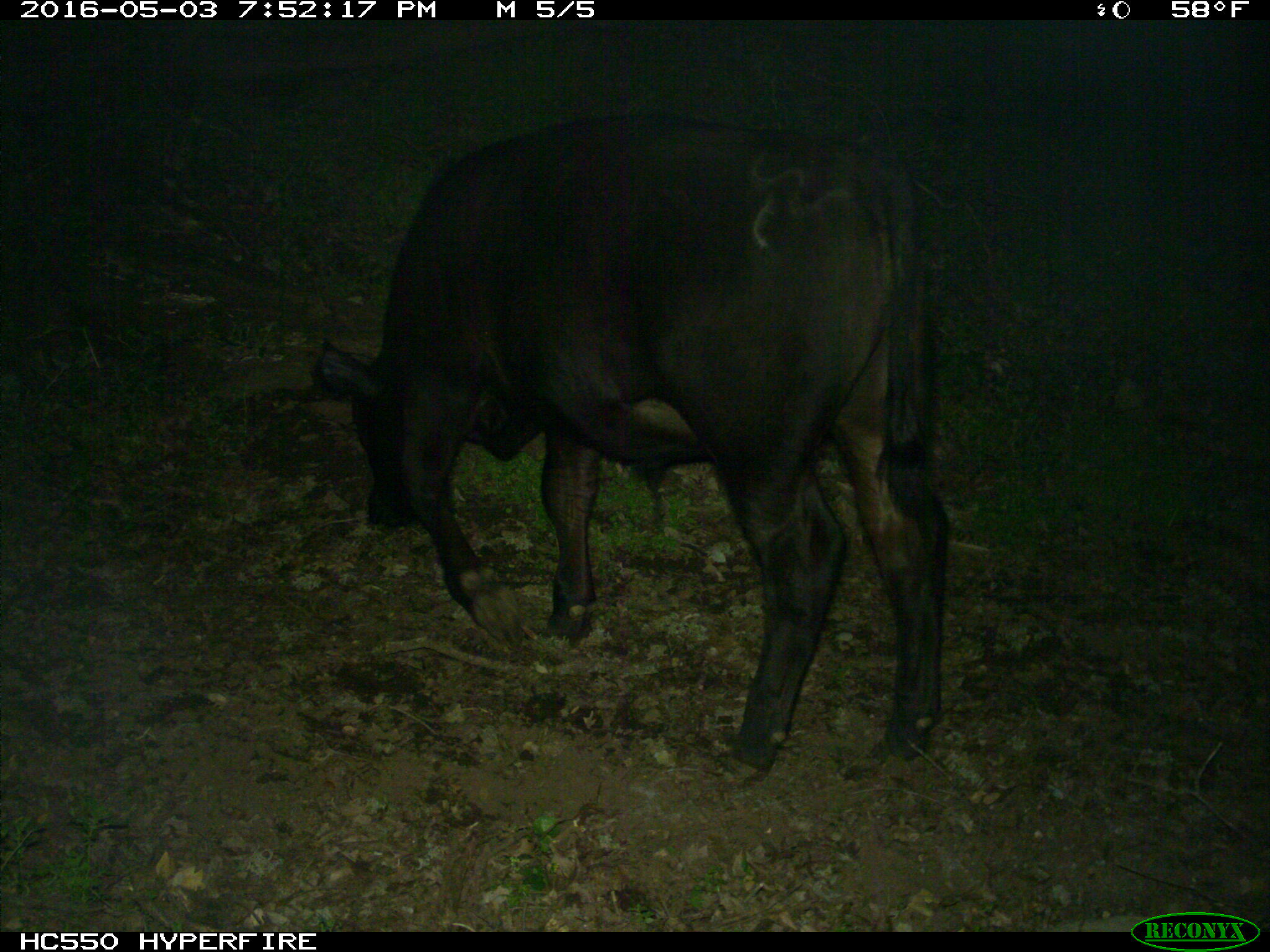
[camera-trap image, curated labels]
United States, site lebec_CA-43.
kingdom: Animalia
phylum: Chordata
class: Mammalia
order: Artiodactyla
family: Bovidae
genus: Bos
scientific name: Bos taurus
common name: domestic cow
Bos taurus (domestic cow).